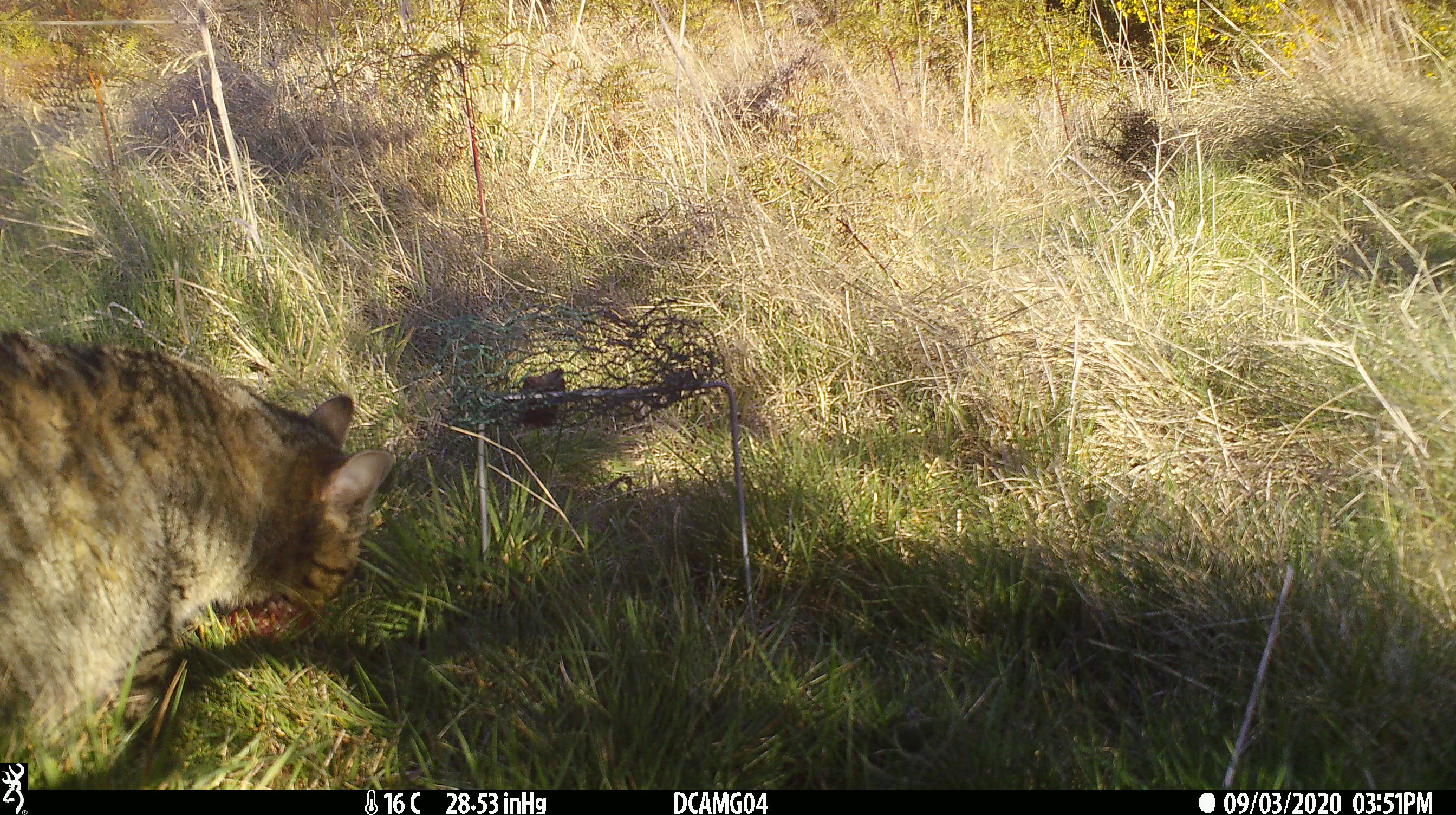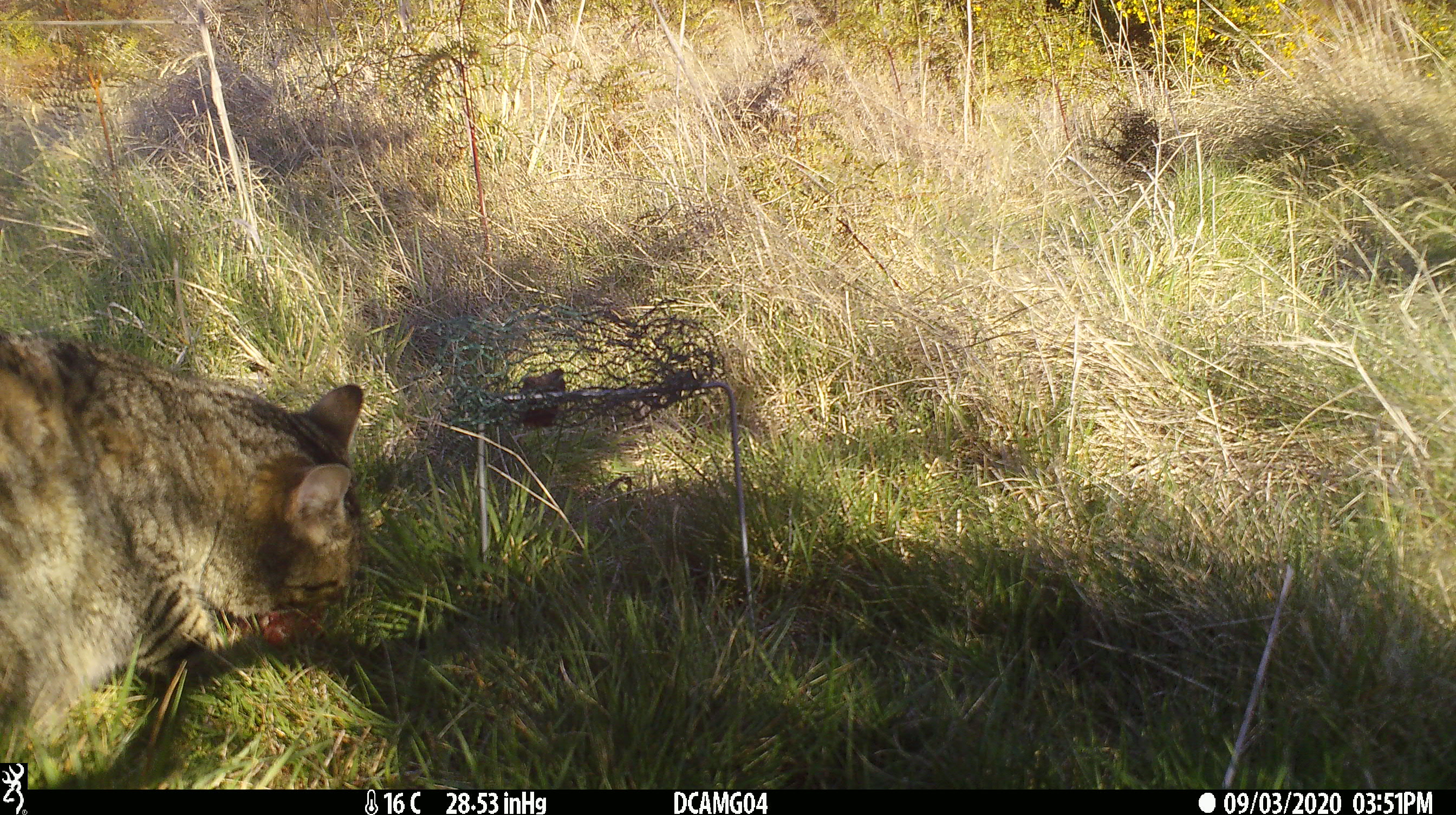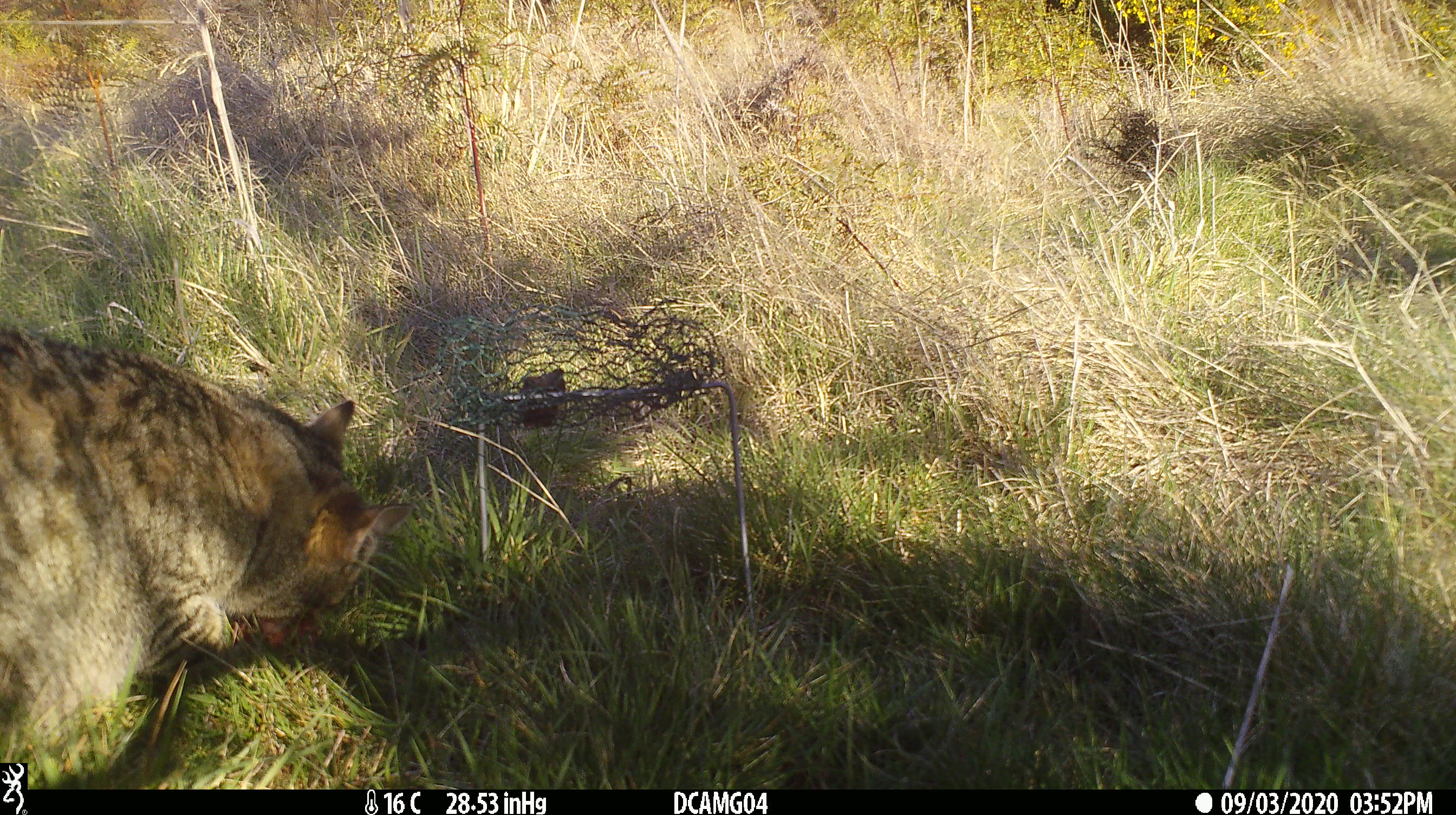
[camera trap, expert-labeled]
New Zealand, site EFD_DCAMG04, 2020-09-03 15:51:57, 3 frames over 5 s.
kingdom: Animalia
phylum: Chordata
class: Mammalia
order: Carnivora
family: Felidae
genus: Felis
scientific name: Felis catus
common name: domestic cat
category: cat